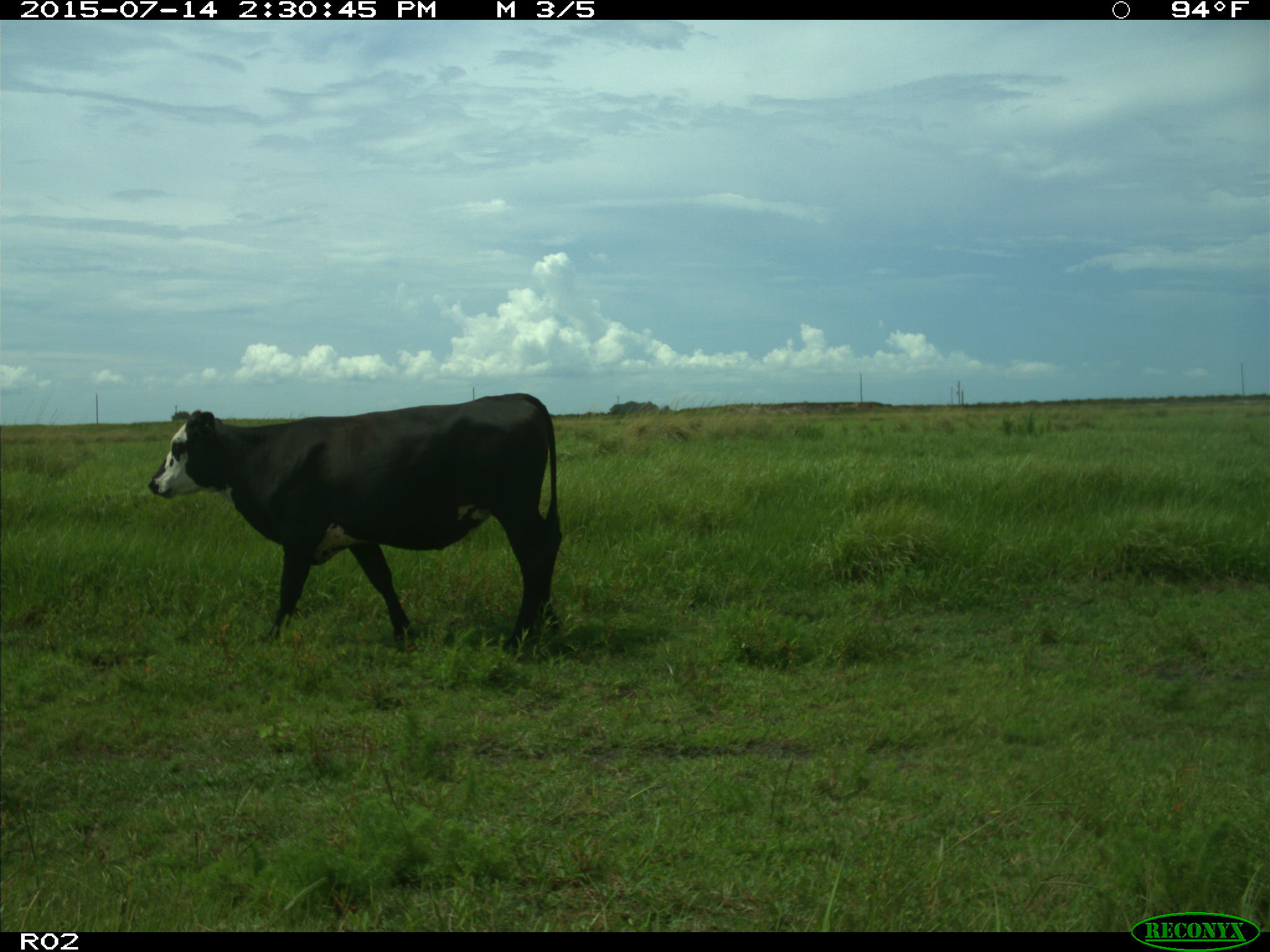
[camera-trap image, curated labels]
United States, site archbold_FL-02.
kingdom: Animalia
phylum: Chordata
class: Mammalia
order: Artiodactyla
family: Bovidae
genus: Bos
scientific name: Bos taurus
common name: domestic cow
Bos taurus (domestic cow).